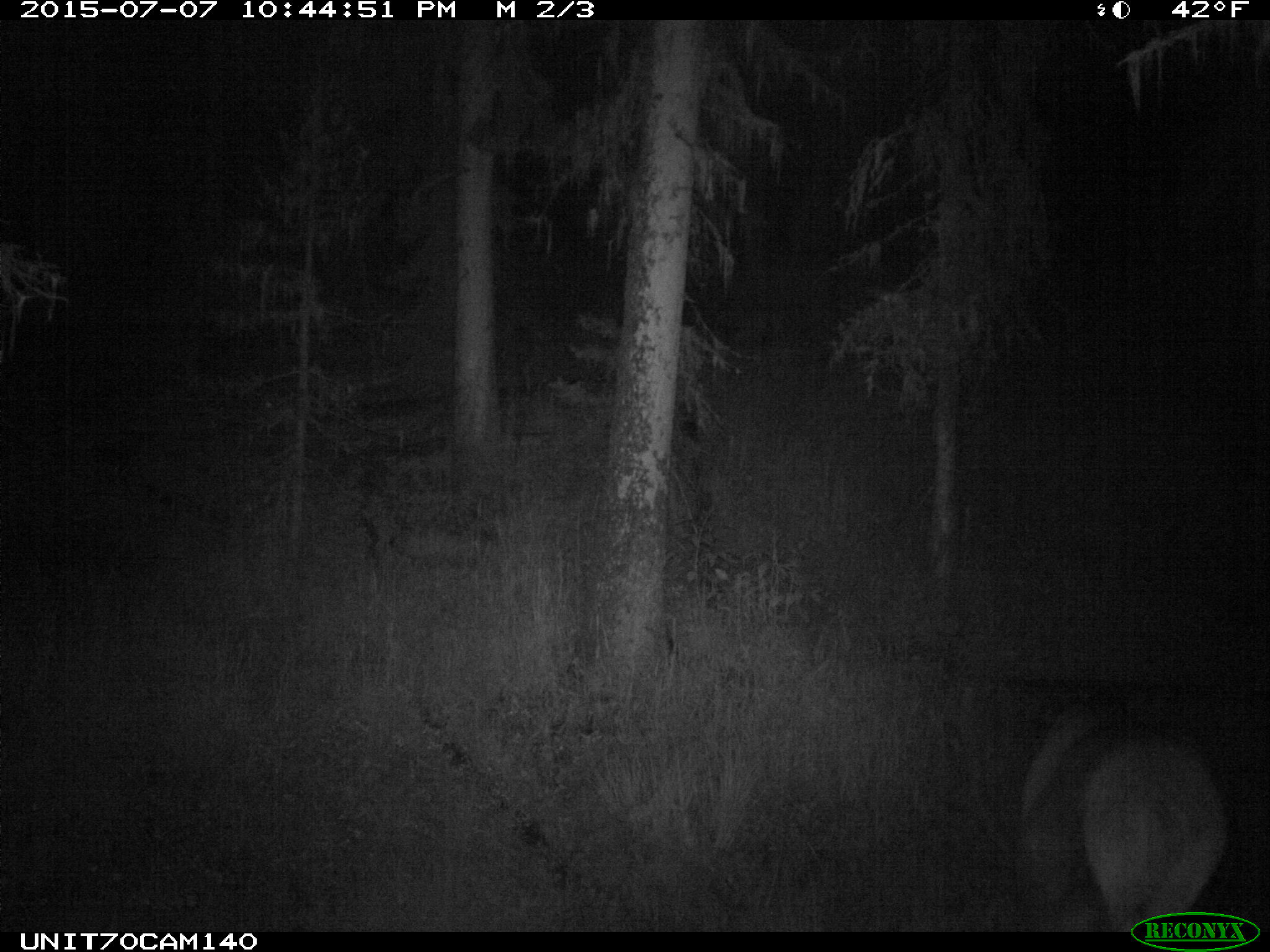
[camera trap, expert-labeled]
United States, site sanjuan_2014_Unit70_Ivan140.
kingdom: Animalia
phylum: Chordata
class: Mammalia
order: Artiodactyla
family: Cervidae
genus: Cervus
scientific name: Cervus elaphus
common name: red deer